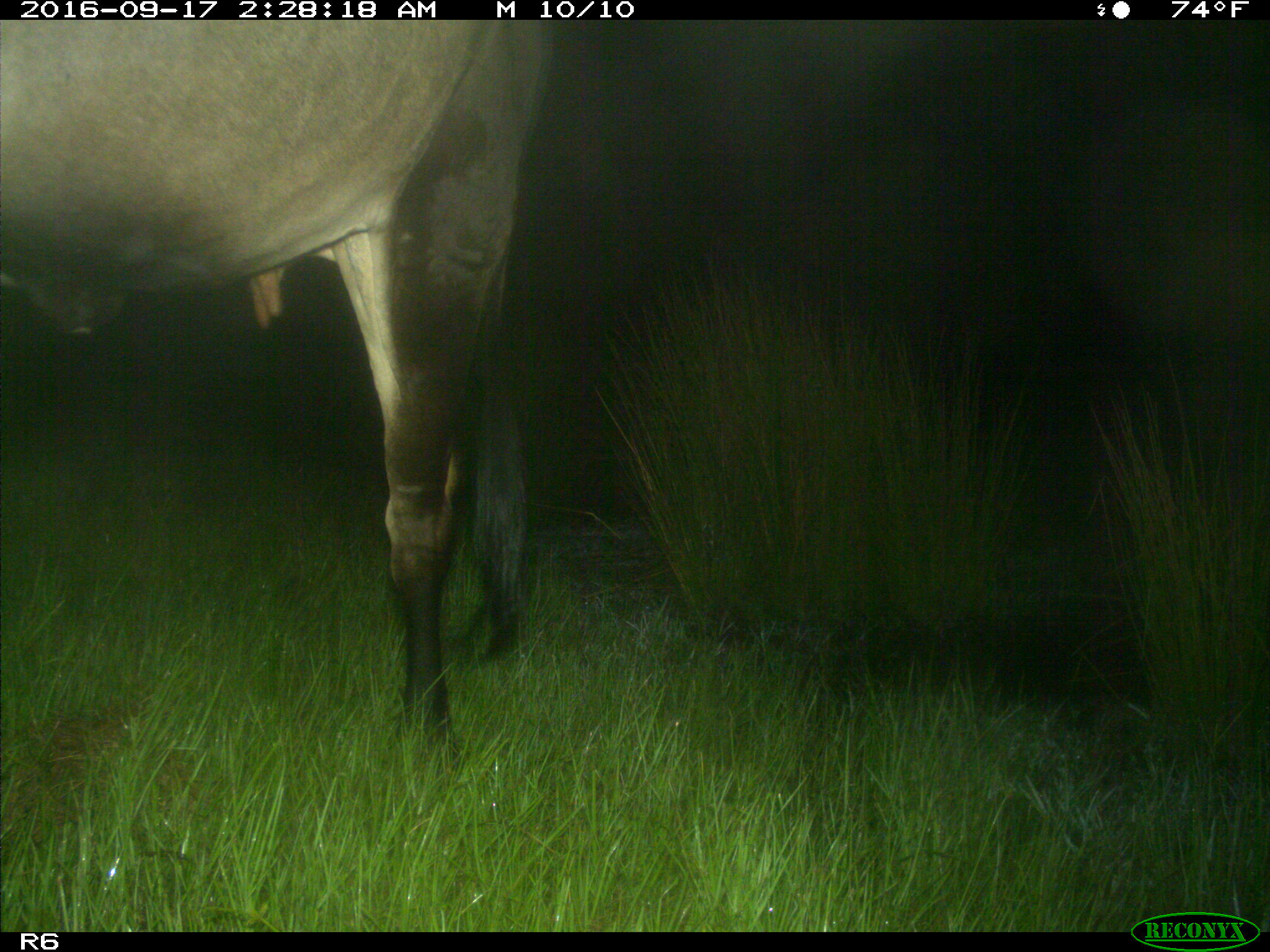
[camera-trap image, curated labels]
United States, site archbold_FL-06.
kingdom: Animalia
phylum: Chordata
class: Mammalia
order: Artiodactyla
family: Bovidae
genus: Bos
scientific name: Bos taurus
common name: domestic cow